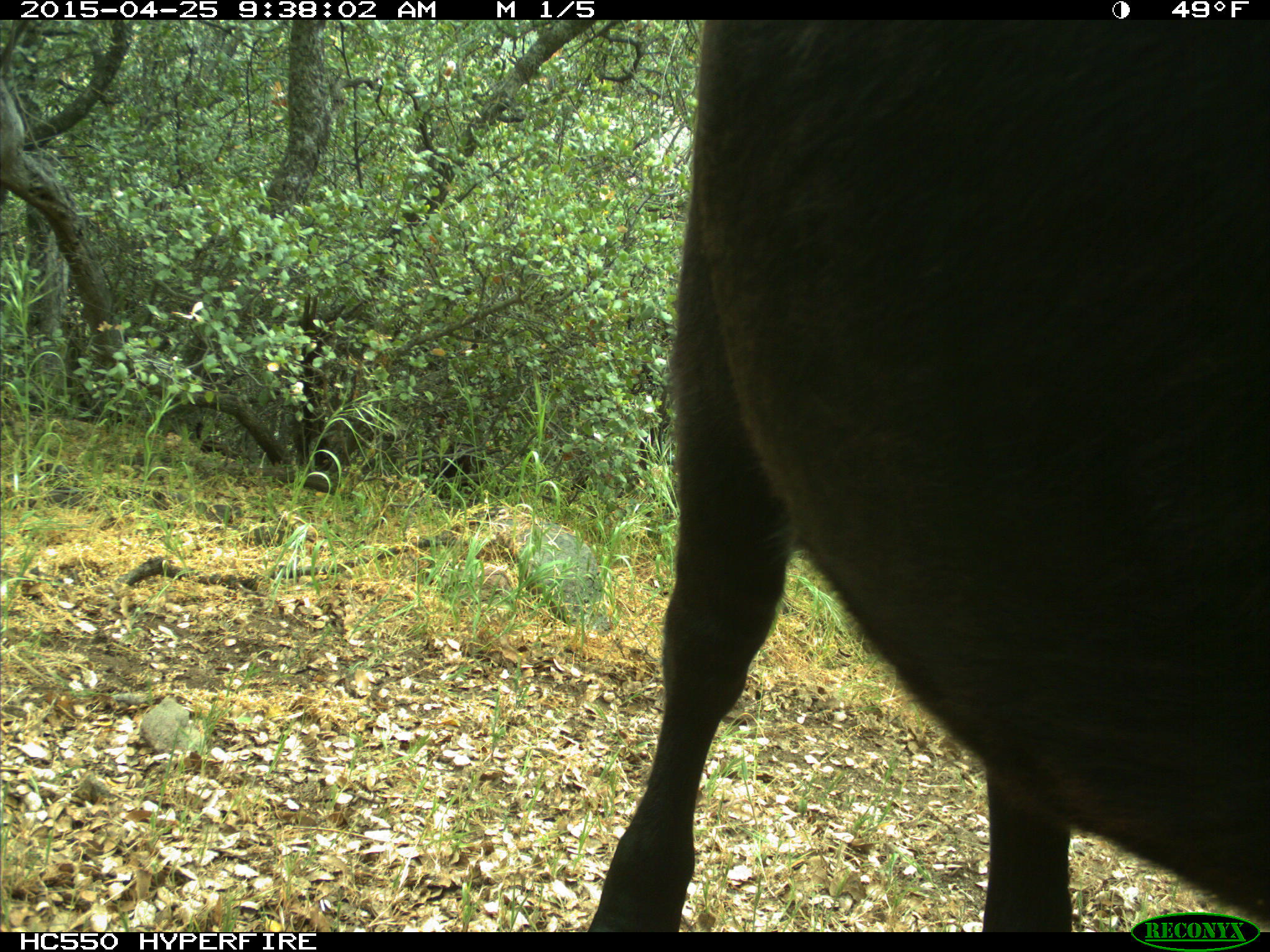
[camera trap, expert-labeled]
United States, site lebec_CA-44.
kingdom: Animalia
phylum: Chordata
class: Mammalia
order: Artiodactyla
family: Suidae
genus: Sus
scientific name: Sus scrofa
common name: wild boar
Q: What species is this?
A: Sus scrofa (wild boar).